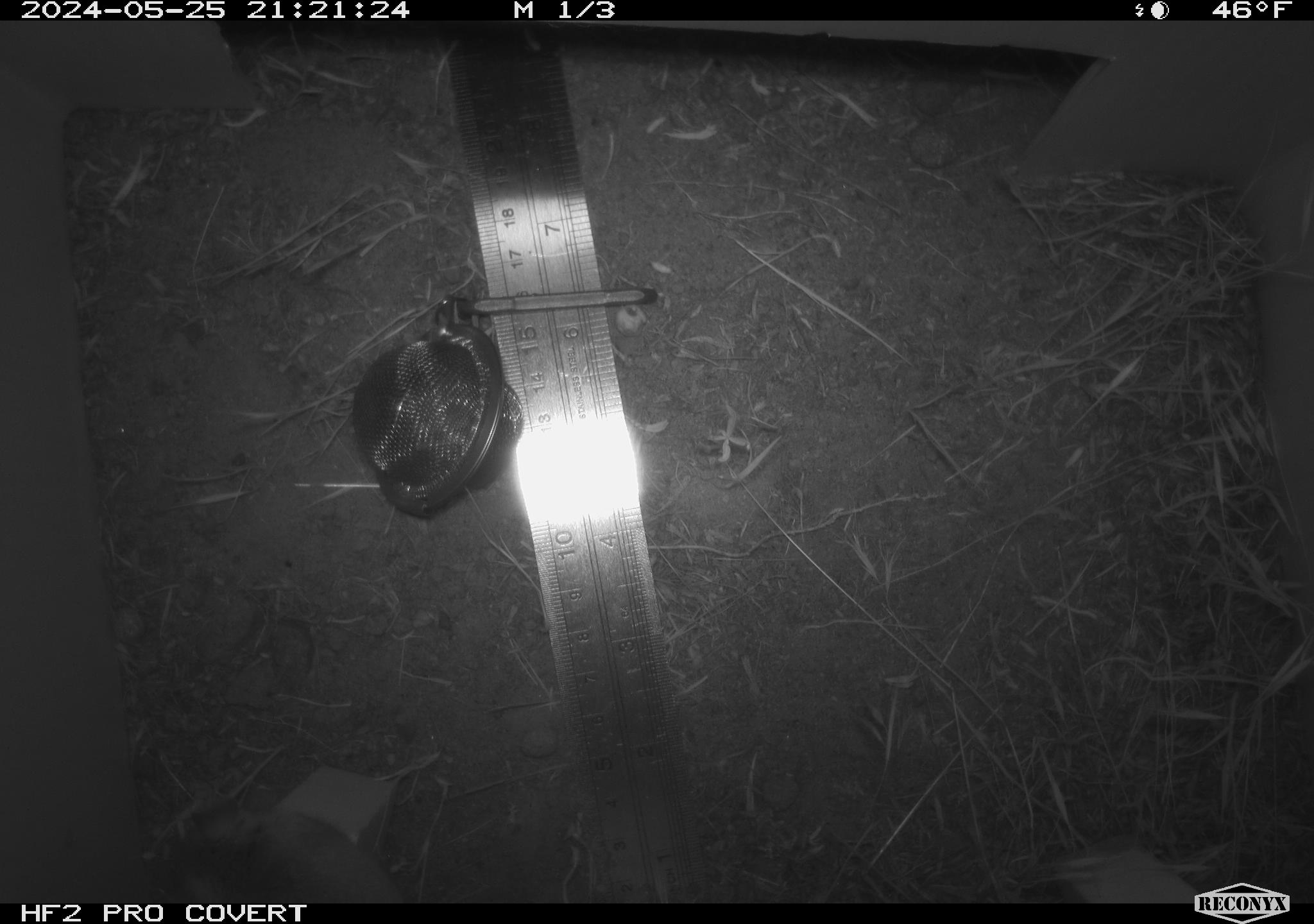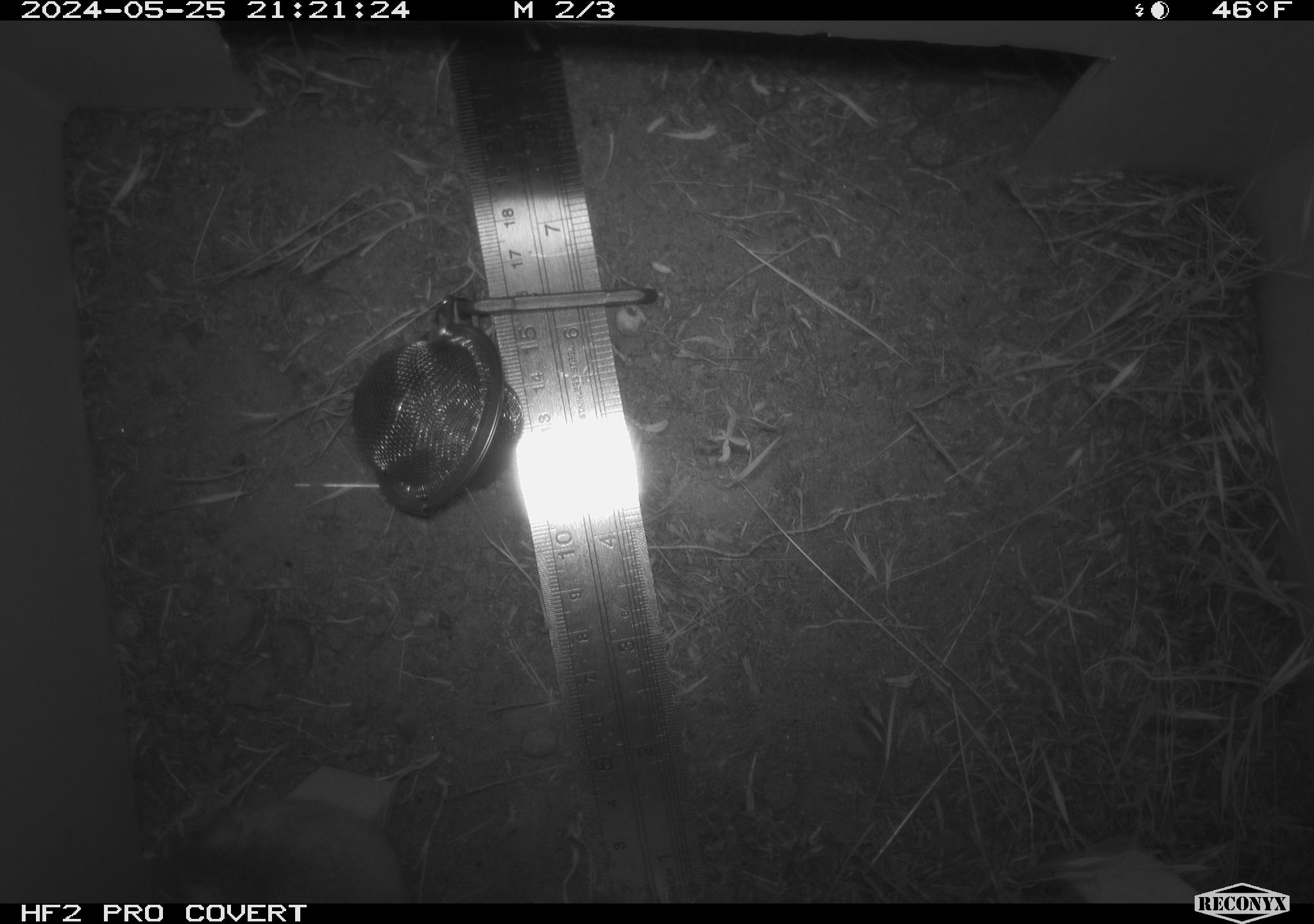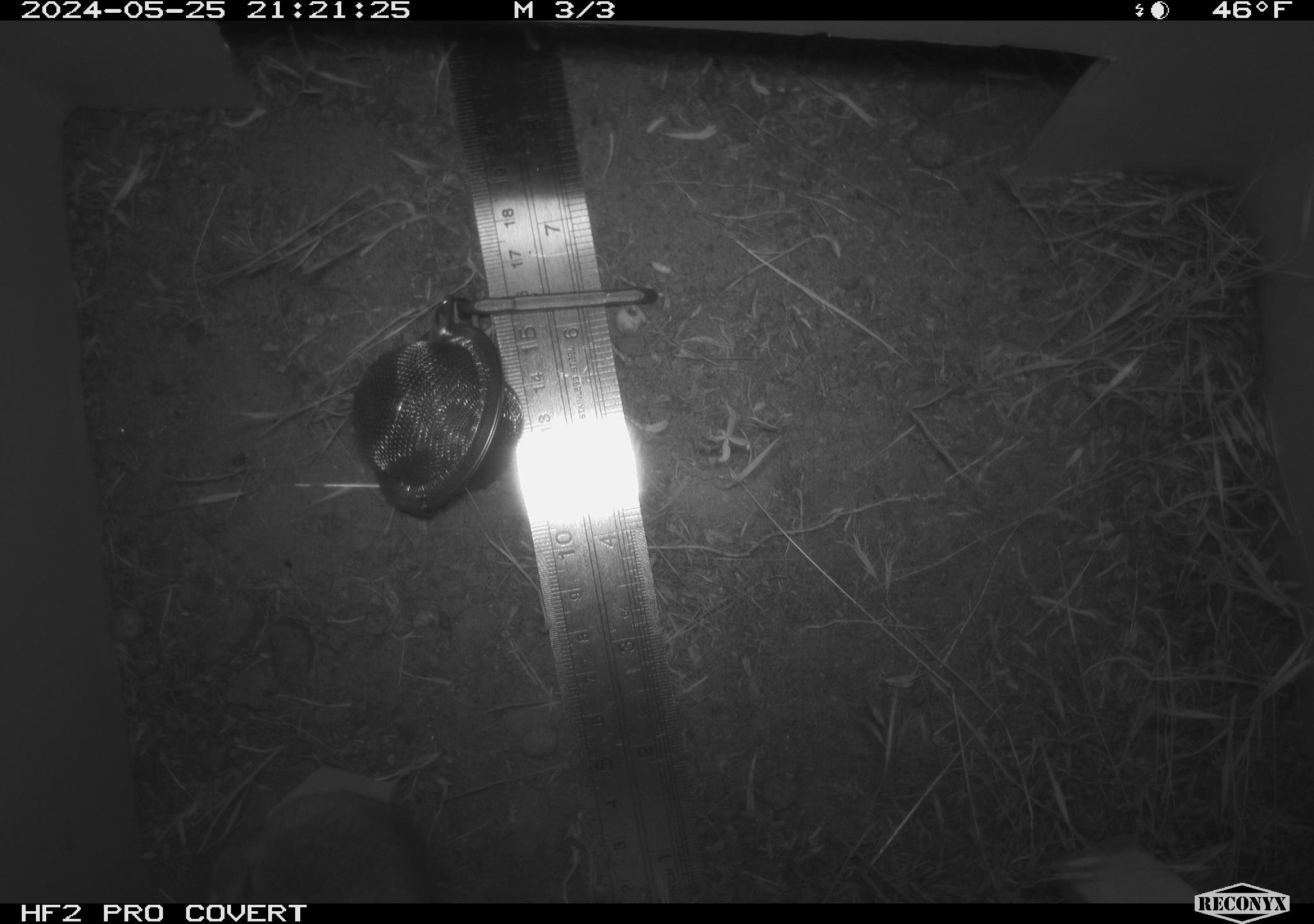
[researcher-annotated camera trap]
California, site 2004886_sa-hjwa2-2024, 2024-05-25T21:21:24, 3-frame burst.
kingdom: Animalia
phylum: Chordata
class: Mammalia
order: Rodentia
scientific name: Rodentia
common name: rodent